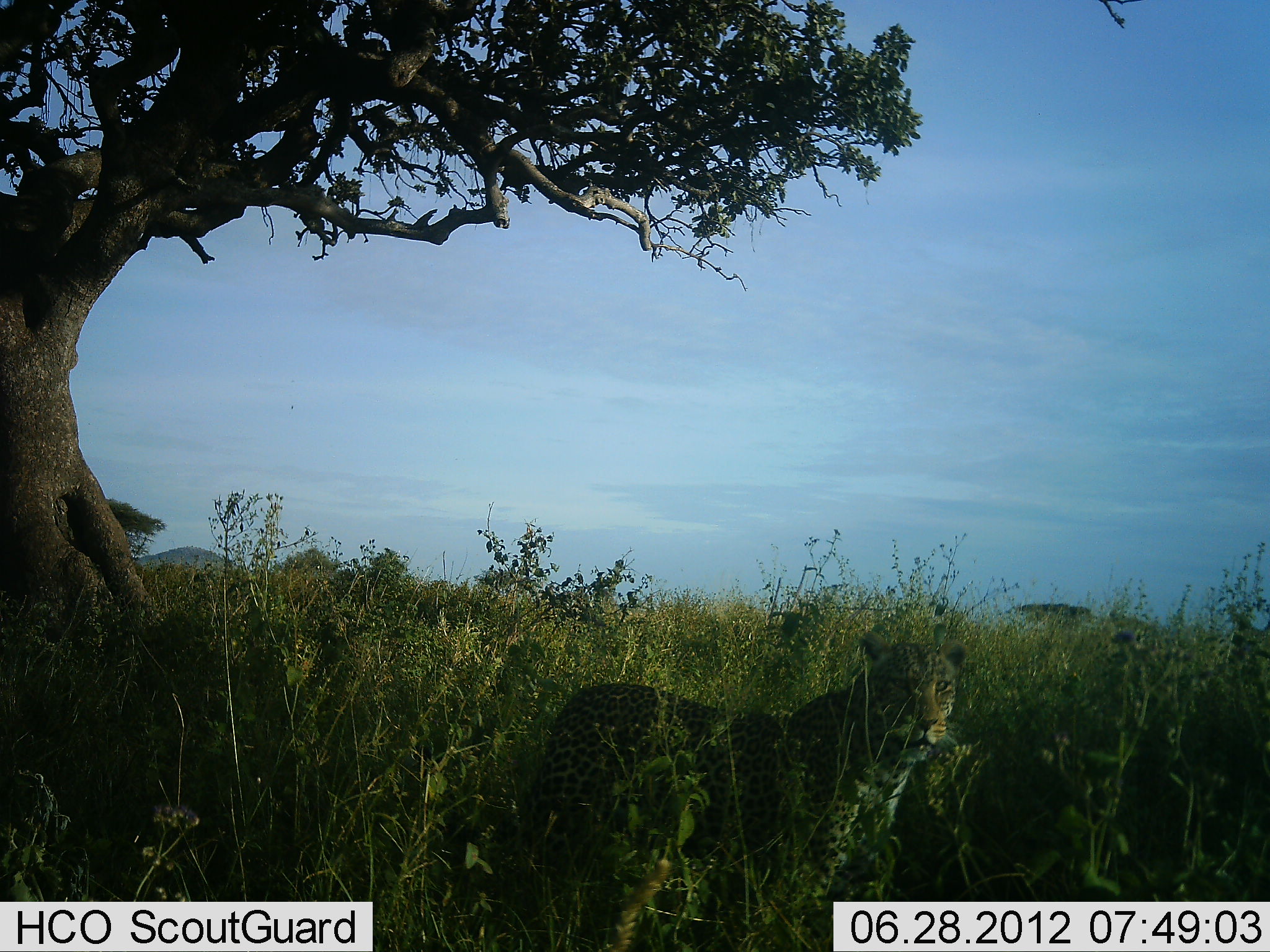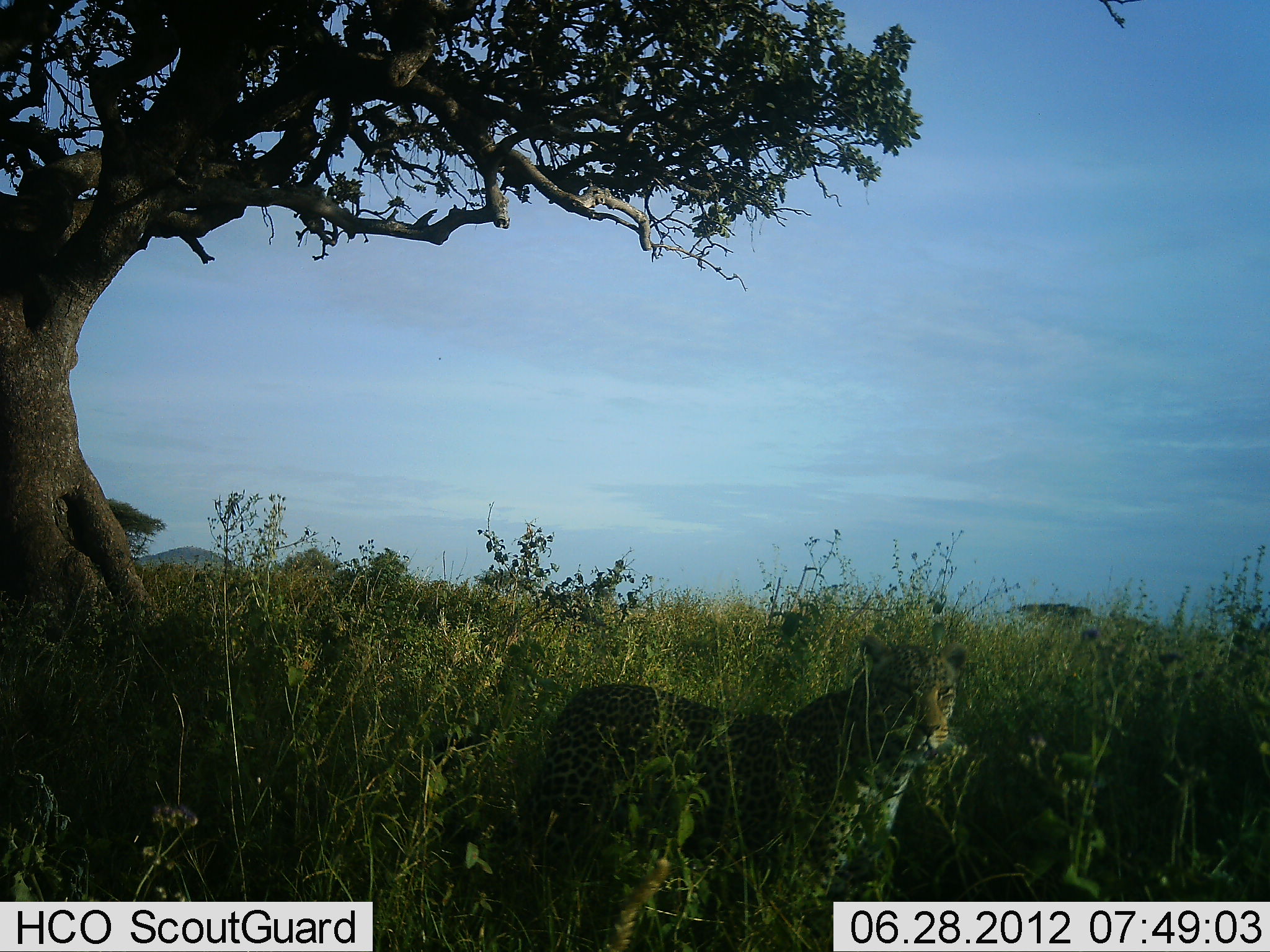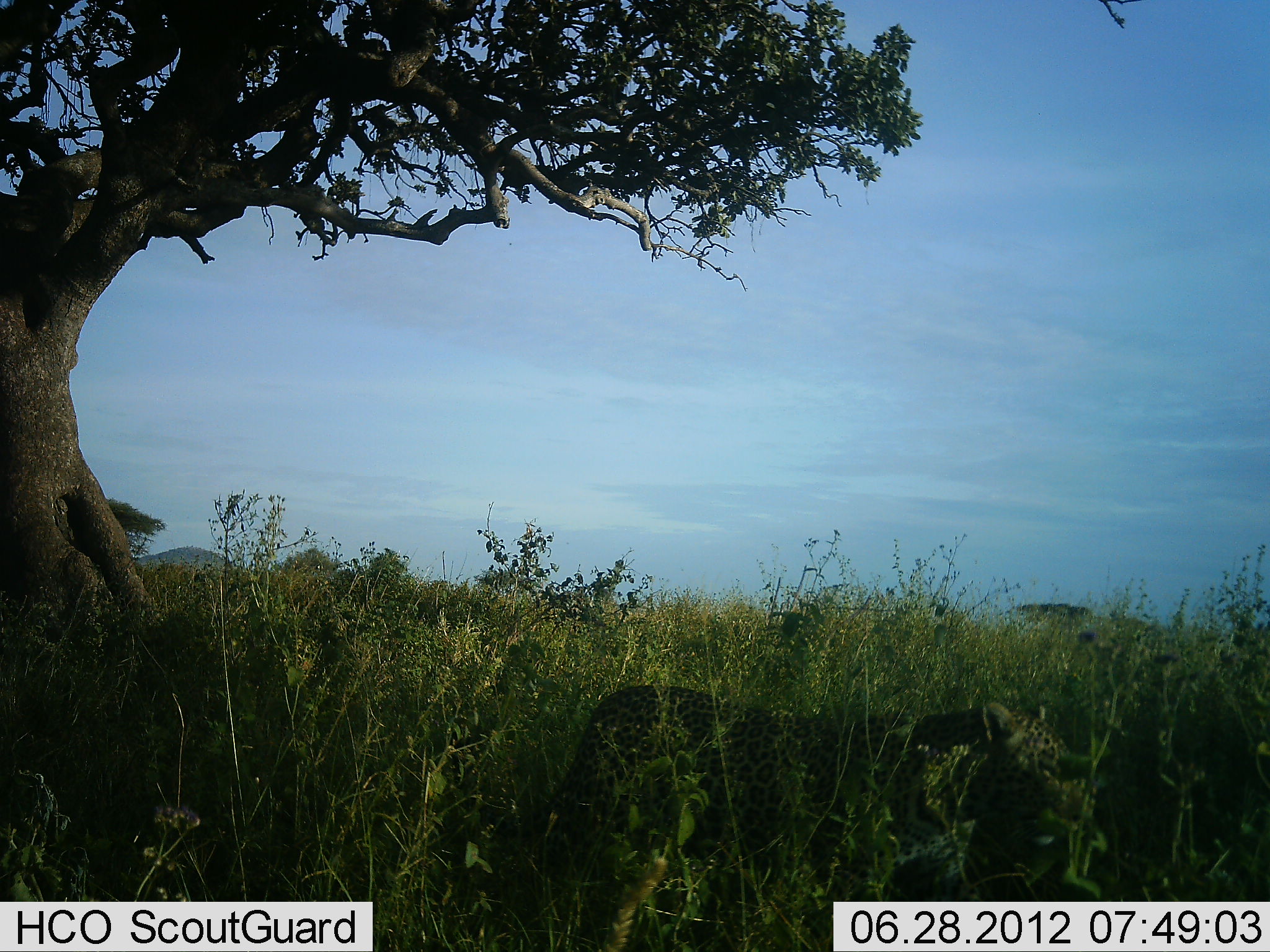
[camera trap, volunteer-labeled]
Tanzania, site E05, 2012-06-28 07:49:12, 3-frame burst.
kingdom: Animalia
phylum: Chordata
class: Mammalia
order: Carnivora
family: Felidae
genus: Panthera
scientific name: Panthera pardus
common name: leopard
Leopard (Panthera pardus), count 1. Behavior (volunteer vote fractions): standing 90%, resting 0%, moving 10%, interacting 0%. Young present (vote fraction): 0%. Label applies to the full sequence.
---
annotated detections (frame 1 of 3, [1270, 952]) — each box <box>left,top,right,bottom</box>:
animal: <box>511,626,971,952</box>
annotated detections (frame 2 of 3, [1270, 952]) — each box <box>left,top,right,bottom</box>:
animal: <box>508,628,973,952</box>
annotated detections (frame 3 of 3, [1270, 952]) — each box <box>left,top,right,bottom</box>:
animal: <box>534,678,1102,951</box>